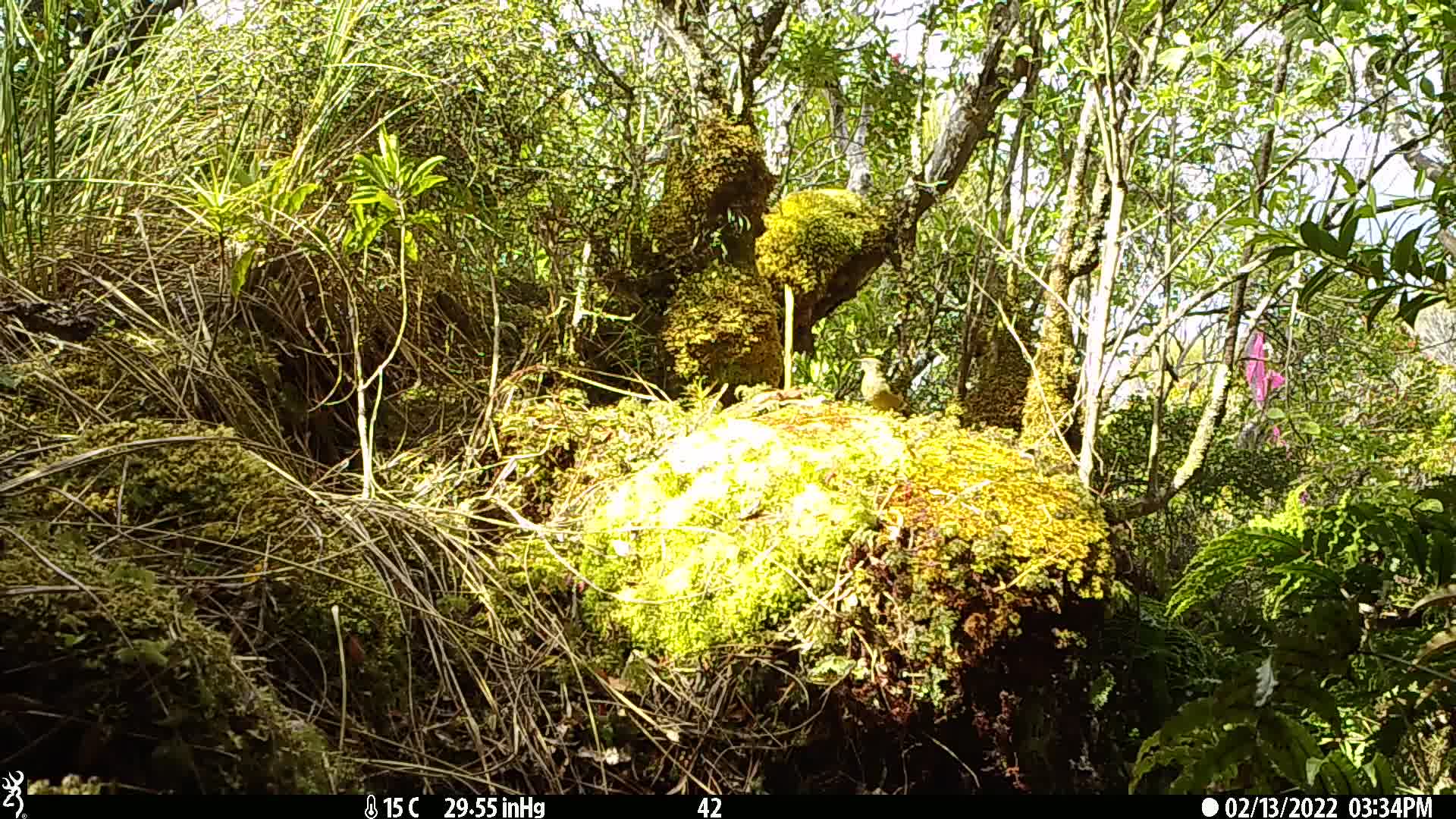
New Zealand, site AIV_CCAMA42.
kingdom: Animalia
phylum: Chordata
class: Aves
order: Passeriformes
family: Meliphagidae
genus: Anthornis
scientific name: Anthornis melanura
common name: new zealand bellbird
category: bellbird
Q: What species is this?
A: Bellbird (new zealand bellbird) (Anthornis melanura).